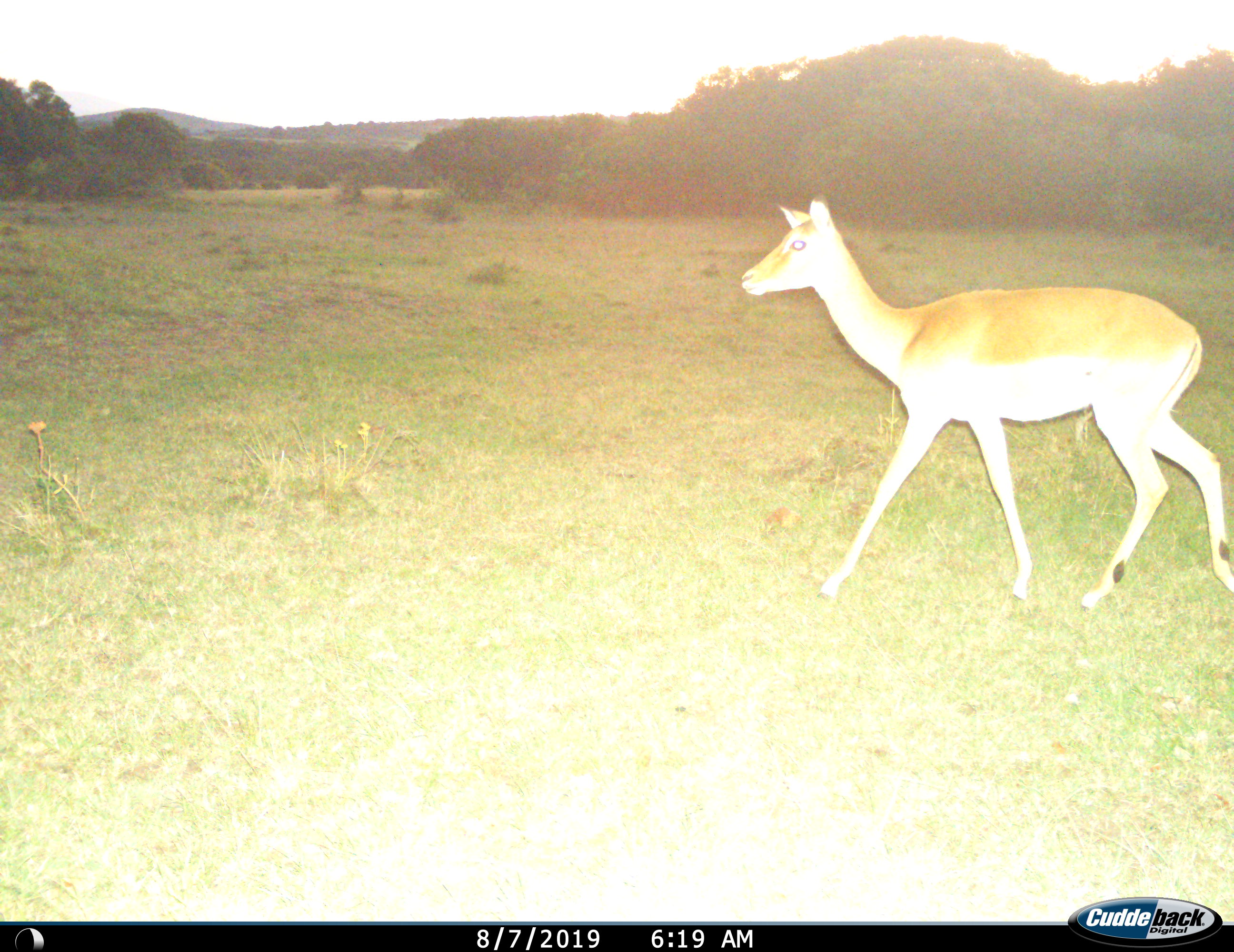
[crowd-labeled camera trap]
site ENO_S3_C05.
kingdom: Animalia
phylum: Chordata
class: Mammalia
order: Artiodactyla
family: Bovidae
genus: Aepyceros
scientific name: Aepyceros melampus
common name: impala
Impala (Aepyceros melampus), count 1. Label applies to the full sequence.